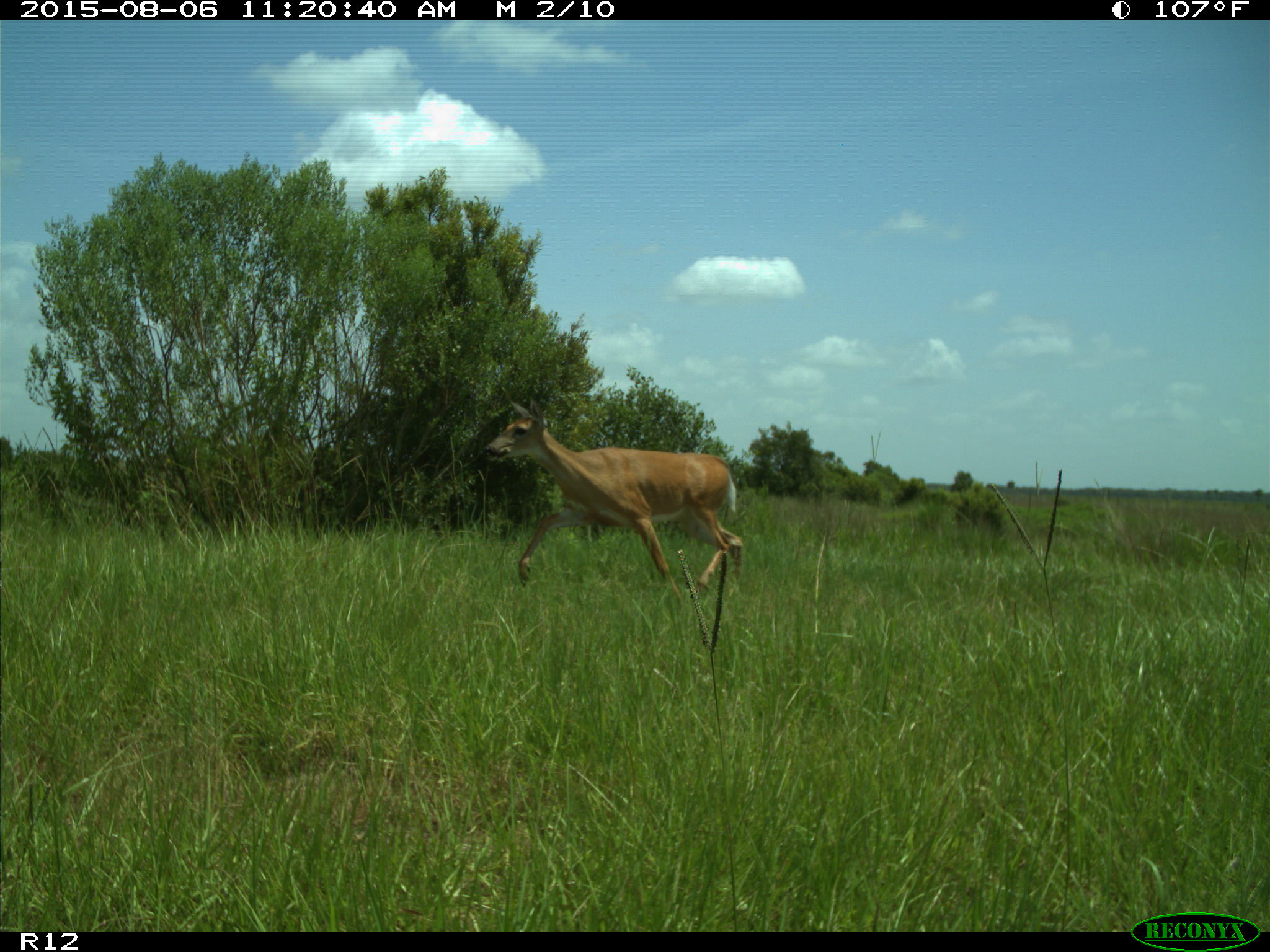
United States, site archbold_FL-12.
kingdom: Animalia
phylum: Chordata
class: Mammalia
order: Artiodactyla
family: Cervidae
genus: Odocoileus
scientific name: Odocoileus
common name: deer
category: unidentified deer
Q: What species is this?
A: Unidentified deer (deer) (Odocoileus).